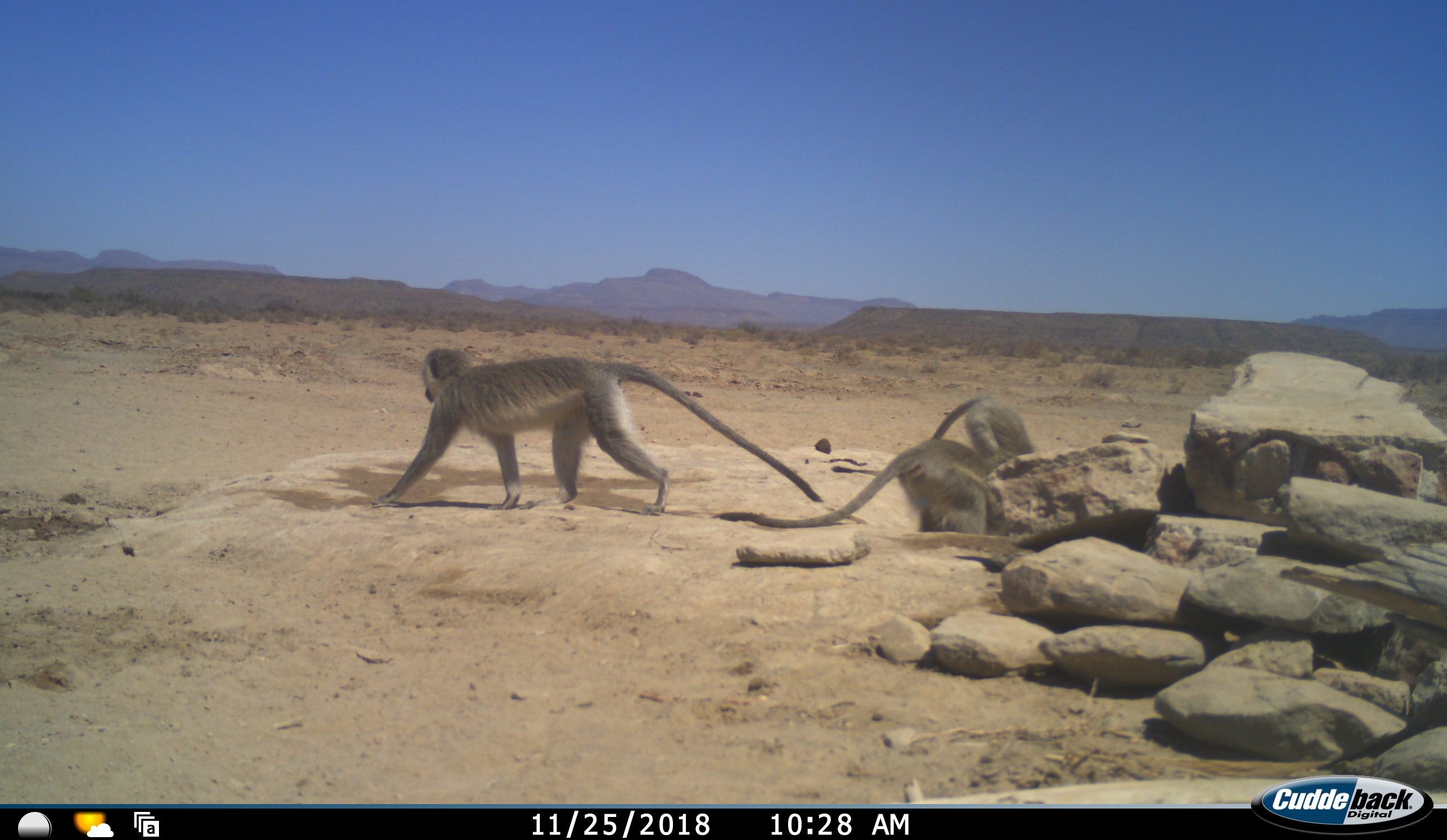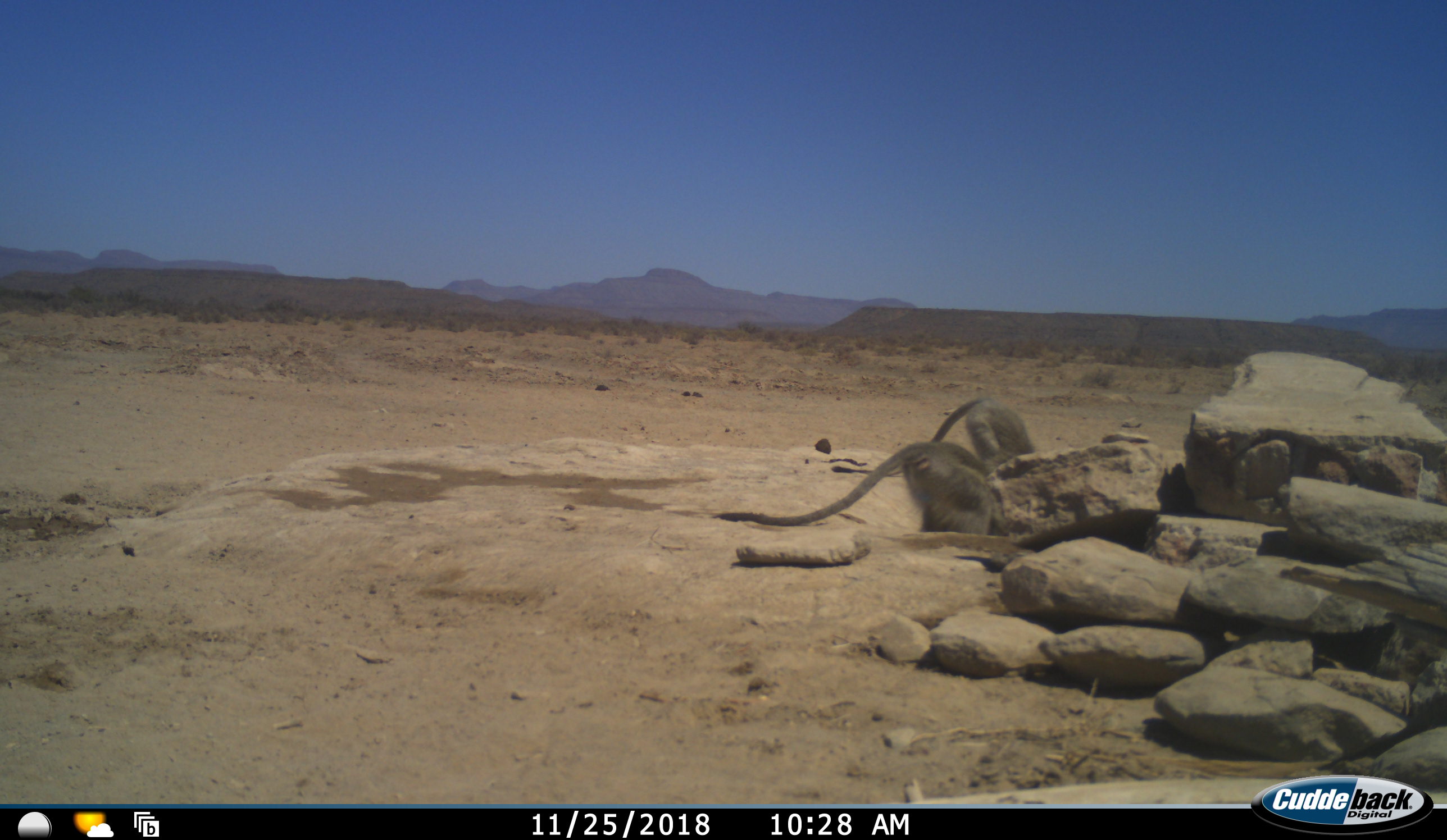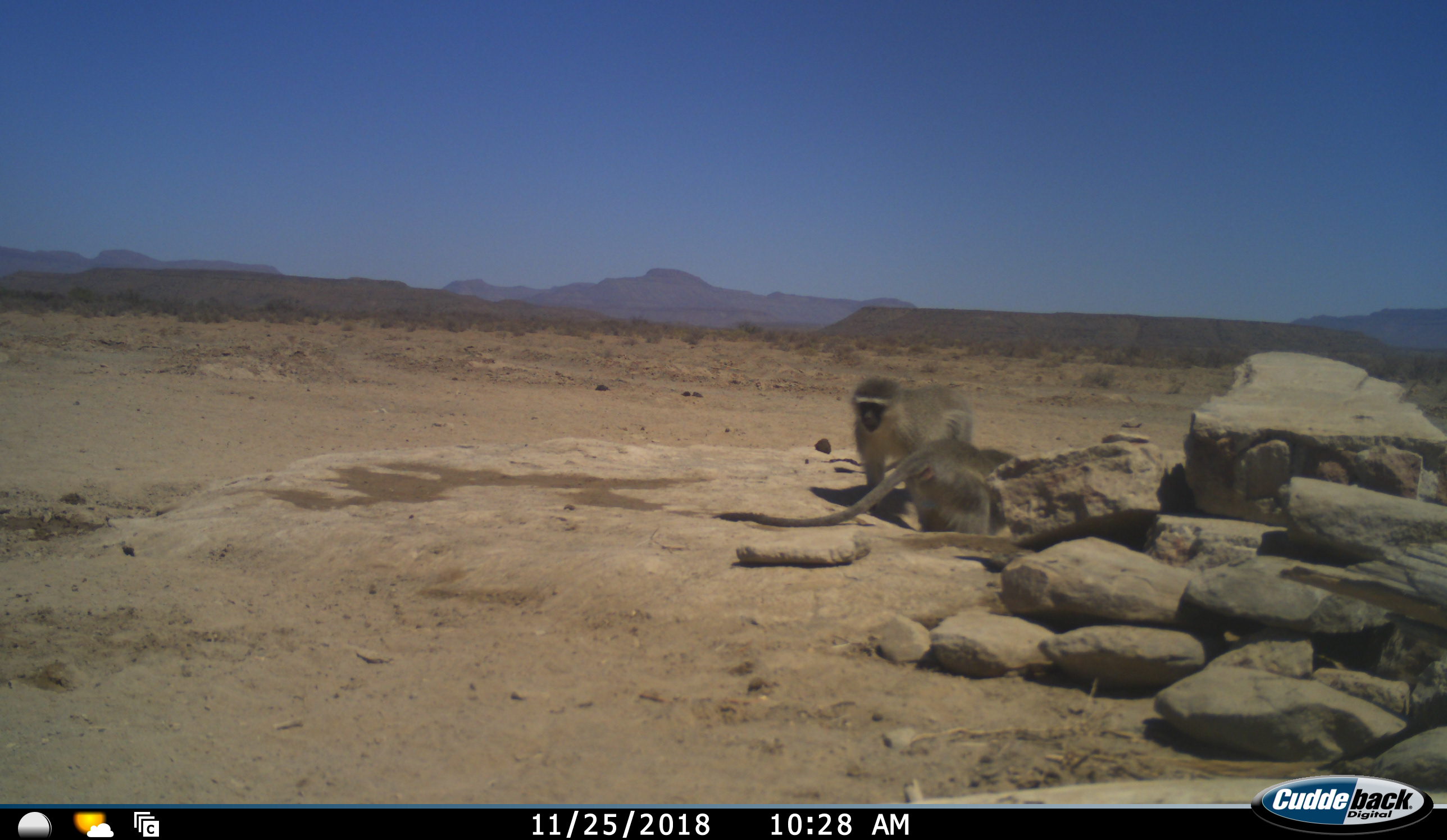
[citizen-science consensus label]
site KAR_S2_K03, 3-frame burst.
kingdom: Animalia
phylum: Chordata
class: Mammalia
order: Primates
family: Cercopithecidae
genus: Chlorocebus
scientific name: Chlorocebus pygerythrus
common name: vervet monkey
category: monkeyvervet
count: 3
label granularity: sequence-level